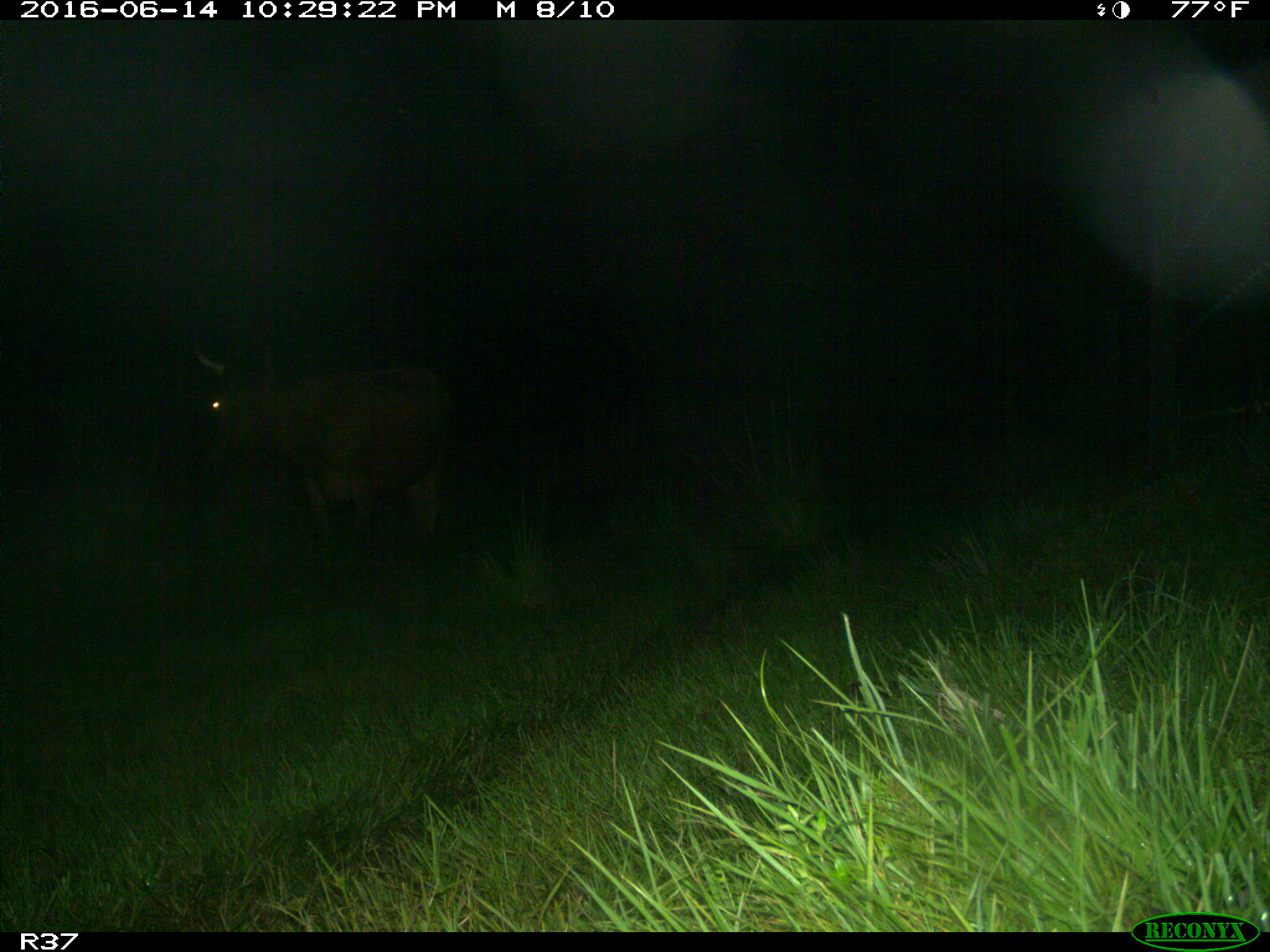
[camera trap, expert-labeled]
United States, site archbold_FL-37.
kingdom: Animalia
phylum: Chordata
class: Mammalia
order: Artiodactyla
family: Bovidae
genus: Bos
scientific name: Bos taurus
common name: domestic cow